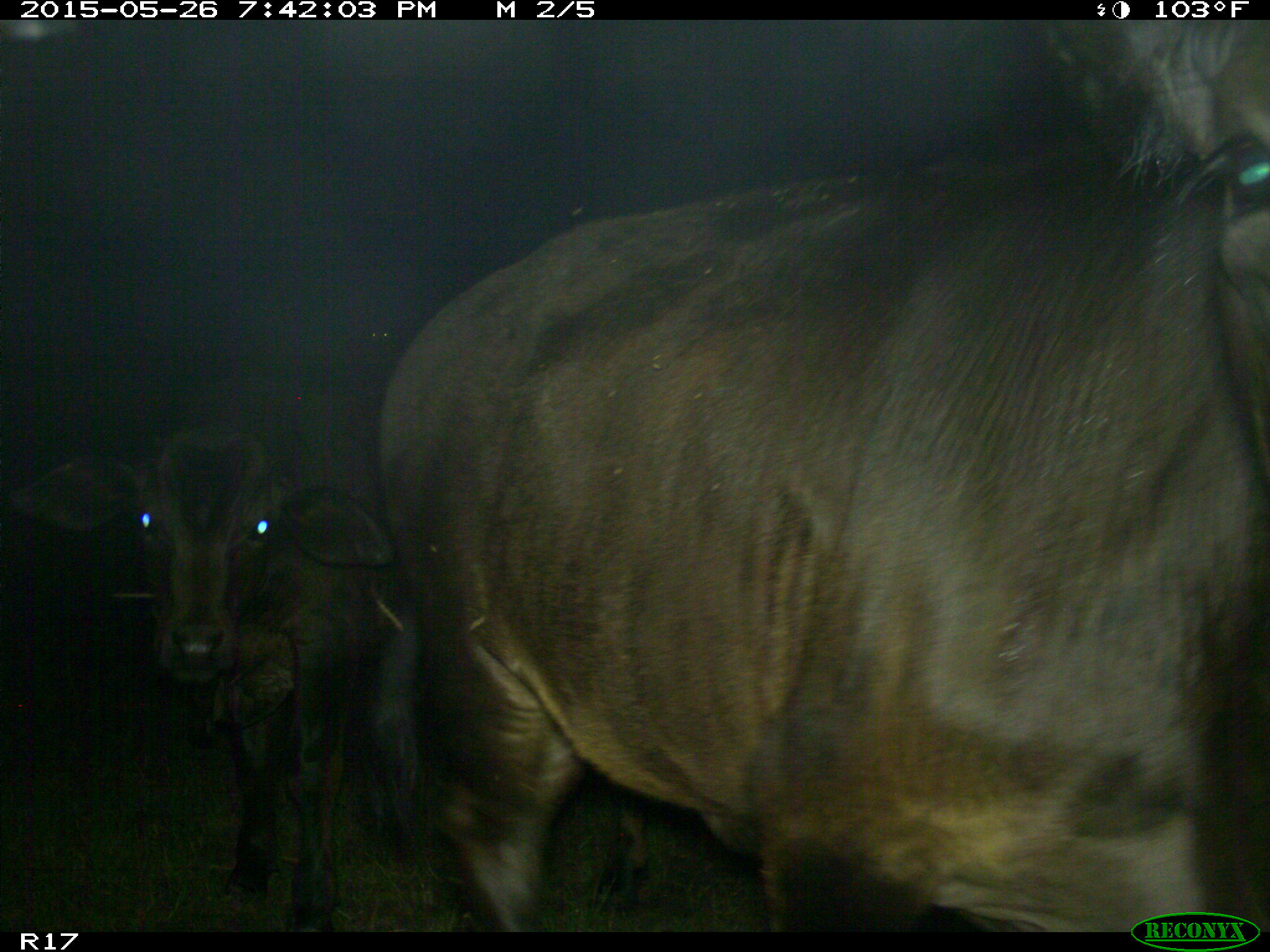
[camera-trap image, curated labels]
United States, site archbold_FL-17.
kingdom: Animalia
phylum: Chordata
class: Mammalia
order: Artiodactyla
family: Bovidae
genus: Bos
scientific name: Bos taurus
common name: domestic cow